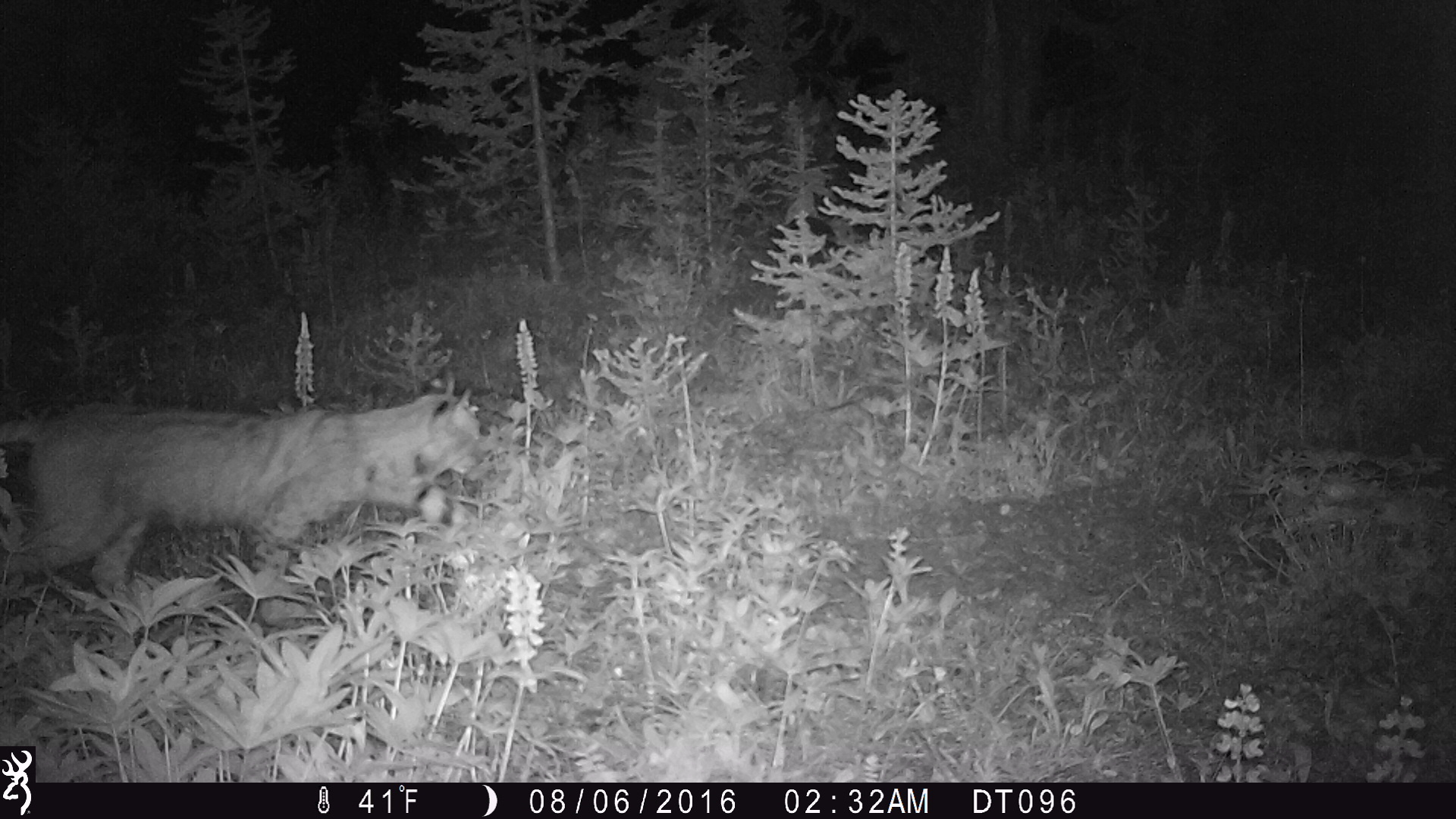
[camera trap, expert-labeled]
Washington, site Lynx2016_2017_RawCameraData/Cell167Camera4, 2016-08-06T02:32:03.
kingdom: Animalia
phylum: Chordata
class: Mammalia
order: Carnivora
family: Felidae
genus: Lynx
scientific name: Lynx rufus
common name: bobcat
Lynx rufus (bobcat). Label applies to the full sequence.